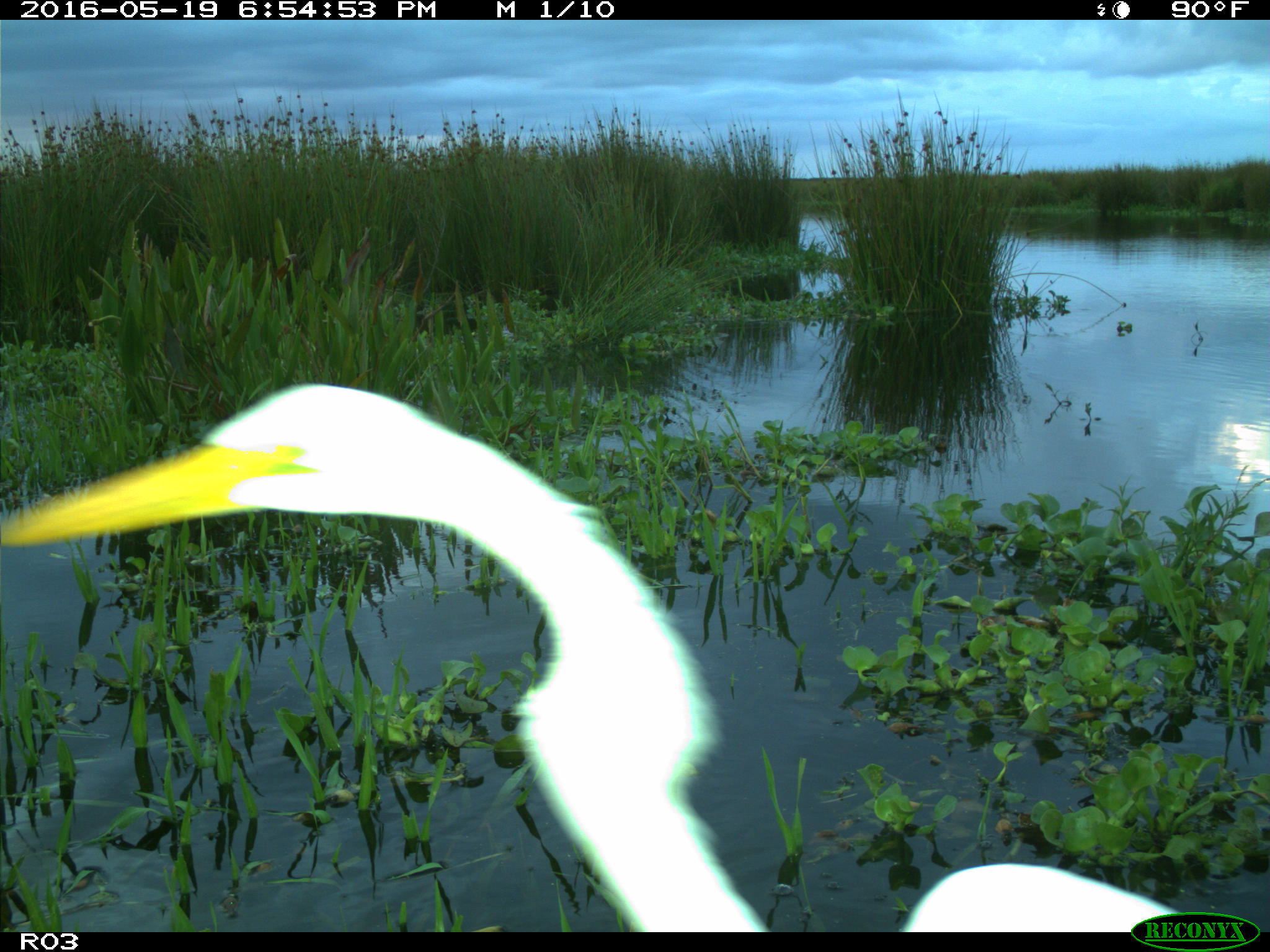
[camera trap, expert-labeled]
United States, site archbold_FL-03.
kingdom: Animalia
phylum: Chordata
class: Aves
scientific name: Aves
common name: birds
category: unidentified bird